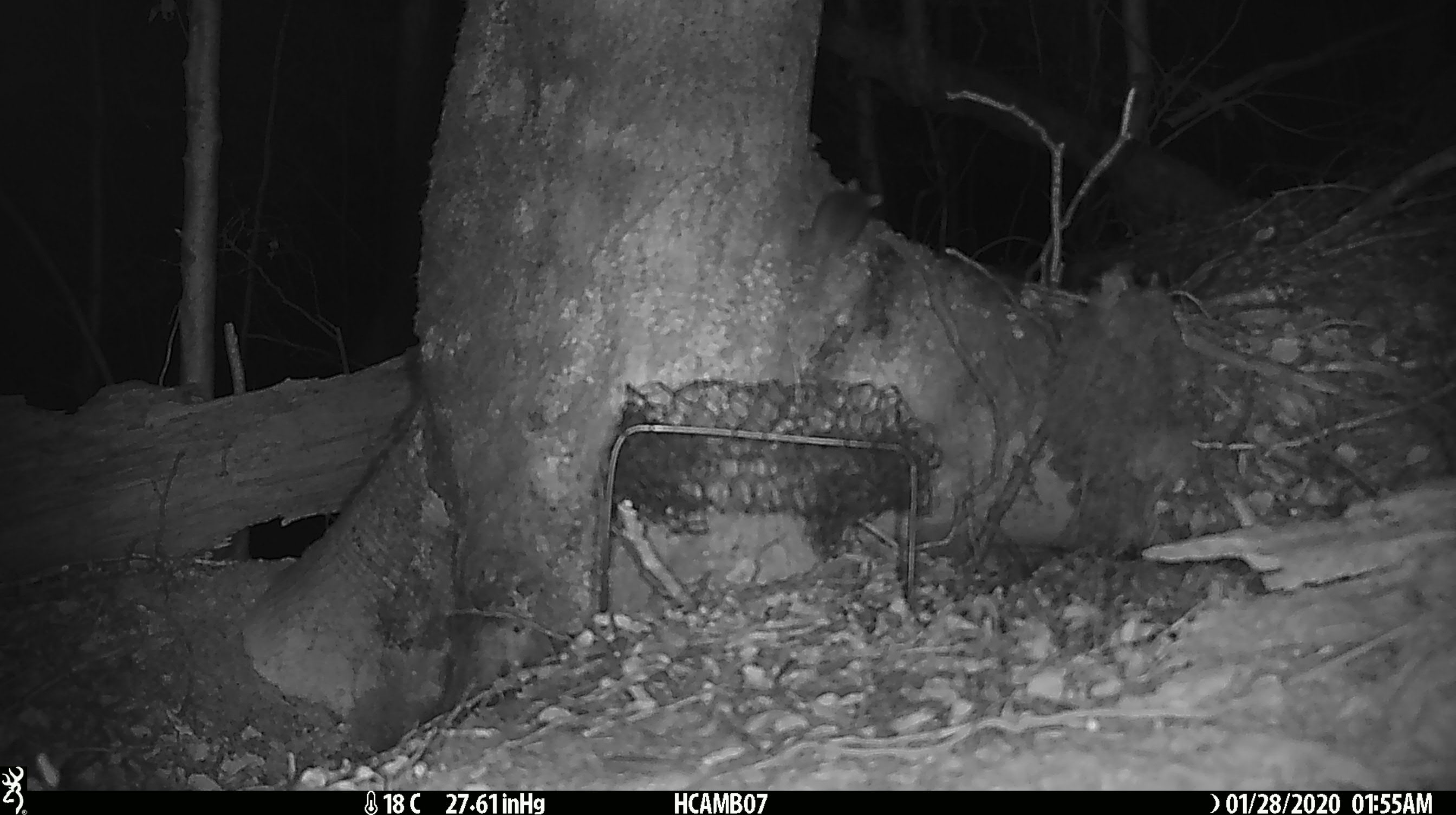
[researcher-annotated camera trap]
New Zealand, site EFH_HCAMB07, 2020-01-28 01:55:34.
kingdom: Animalia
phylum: Chordata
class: Mammalia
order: Rodentia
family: Muridae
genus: Mus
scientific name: Mus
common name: mouse